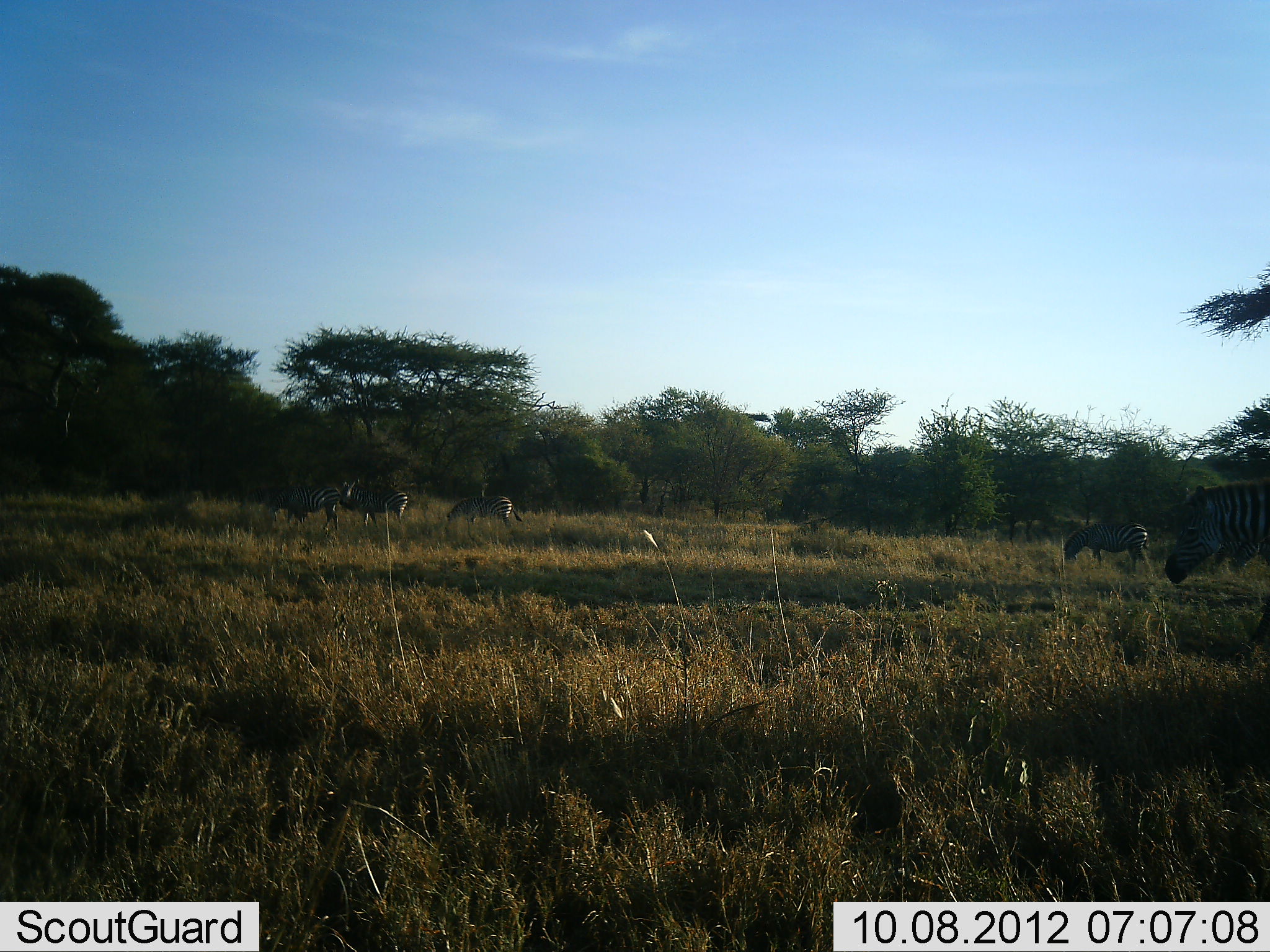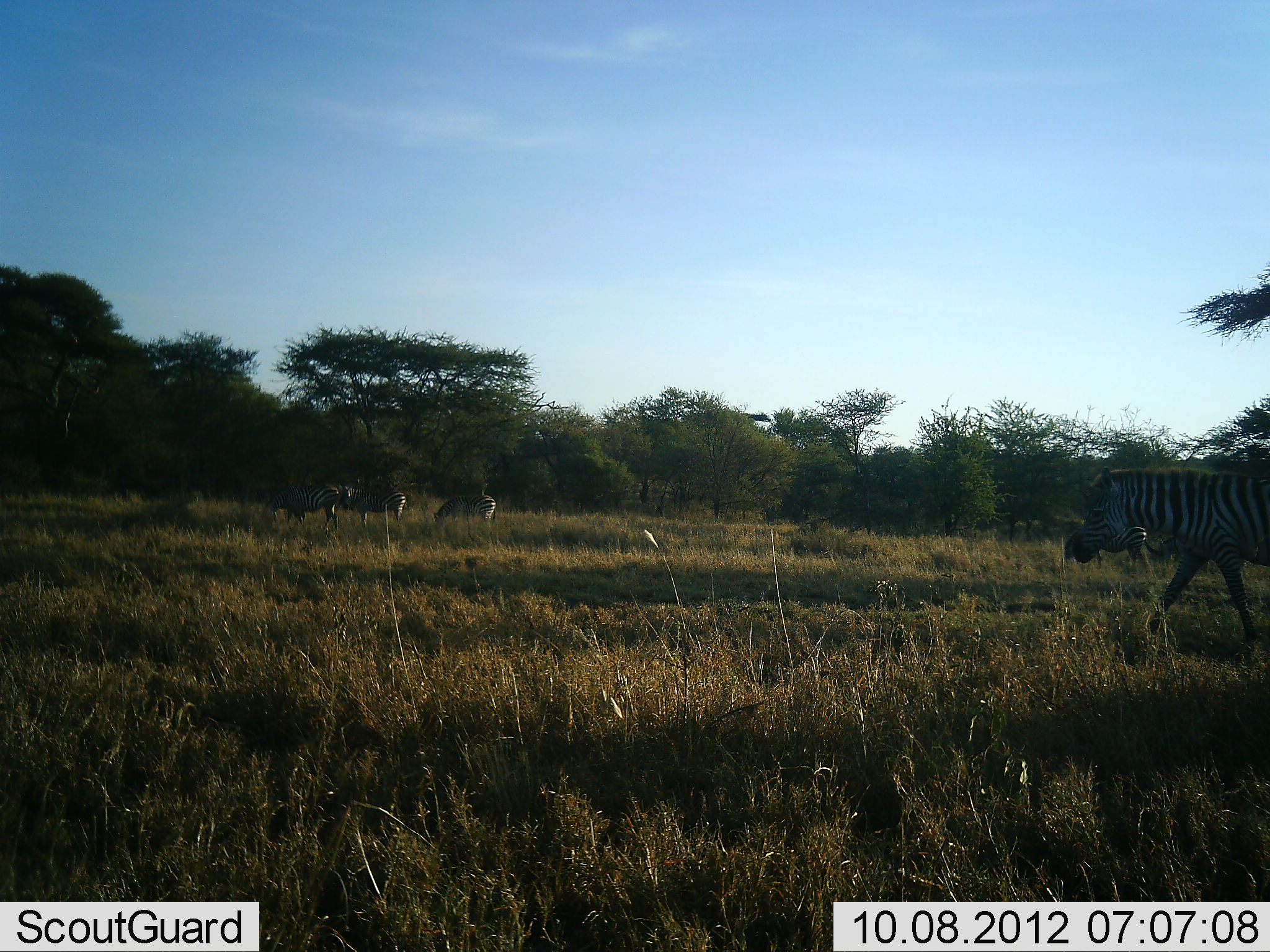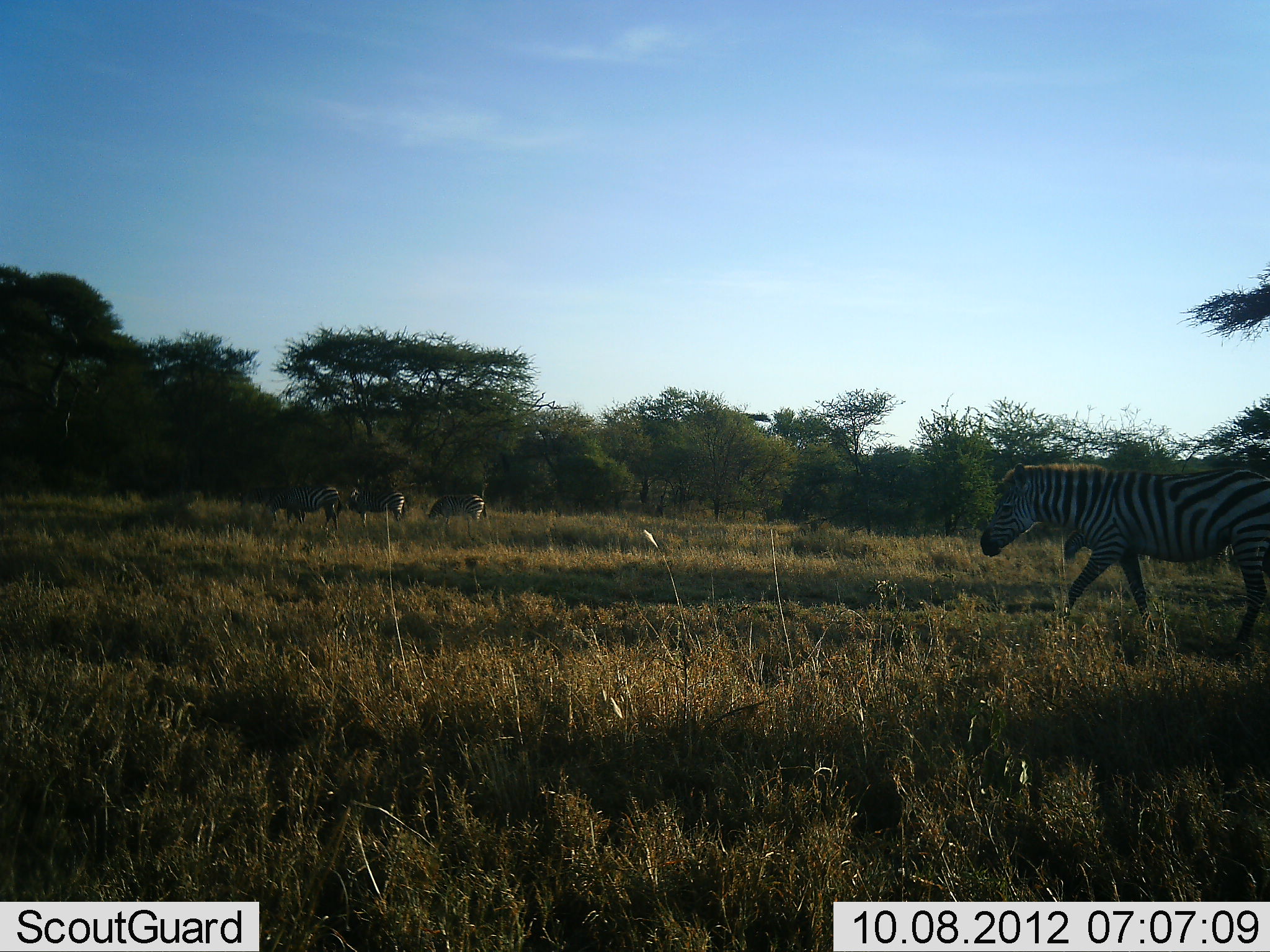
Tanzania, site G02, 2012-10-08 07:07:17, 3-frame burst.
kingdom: Animalia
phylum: Chordata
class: Mammalia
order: Perissodactyla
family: Equidae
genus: Equus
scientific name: Equus quagga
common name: plains zebra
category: zebra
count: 5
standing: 20%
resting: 0%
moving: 100%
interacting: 0%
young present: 0%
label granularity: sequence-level